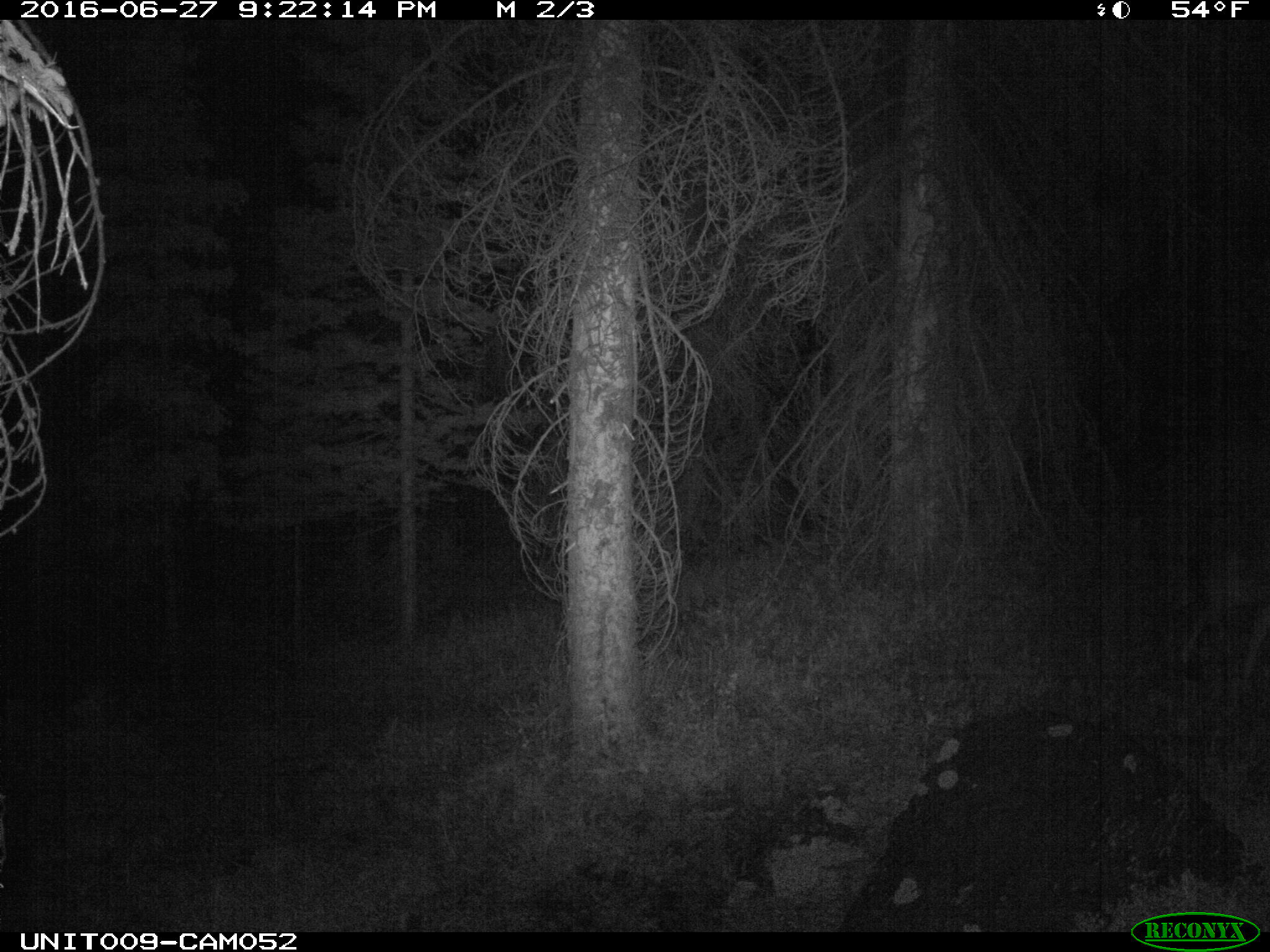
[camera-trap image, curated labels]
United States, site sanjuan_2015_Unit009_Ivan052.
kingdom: Animalia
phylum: Chordata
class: Mammalia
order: Artiodactyla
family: Cervidae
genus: Odocoileus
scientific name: Odocoileus hemionus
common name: mule deer